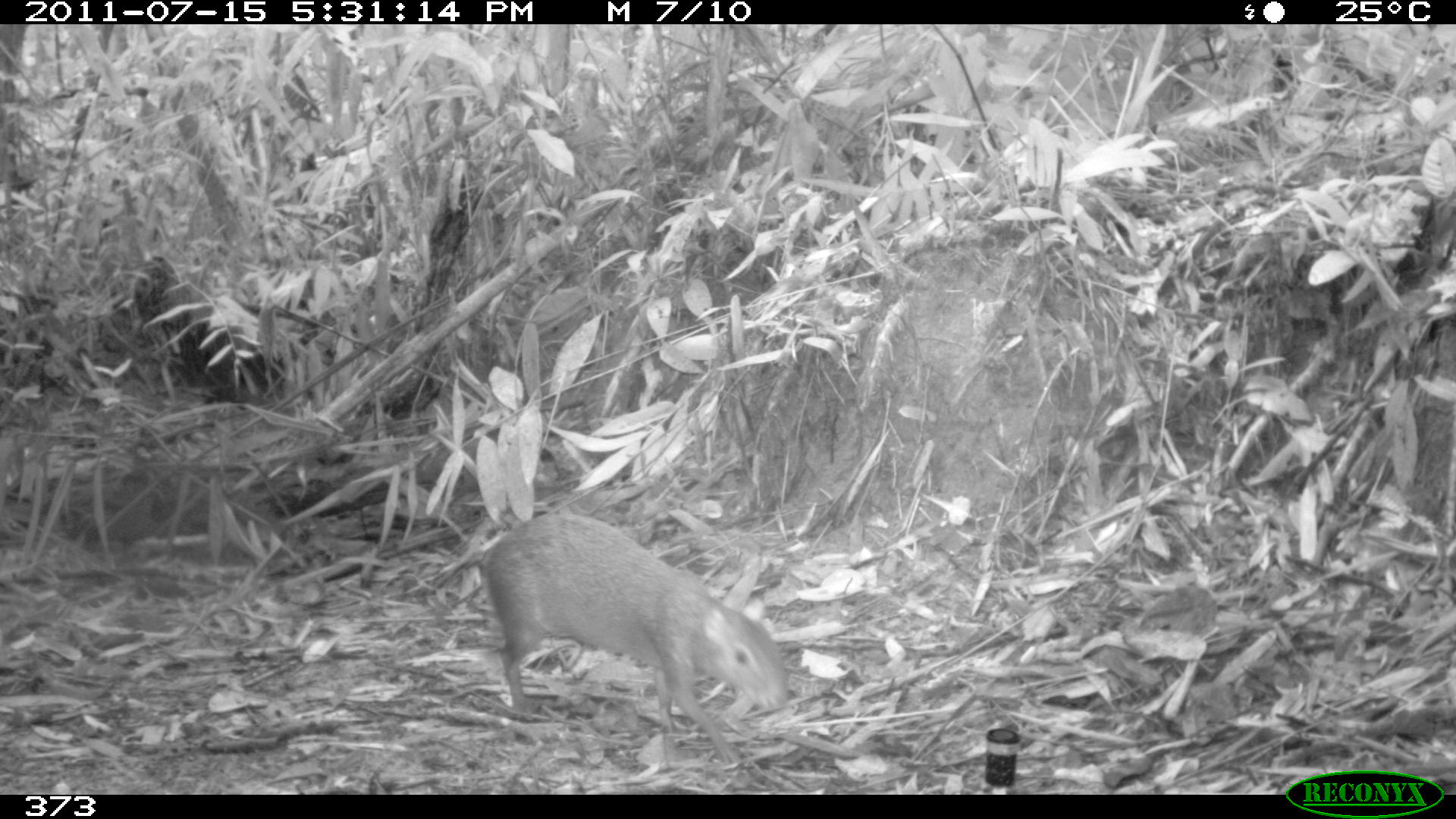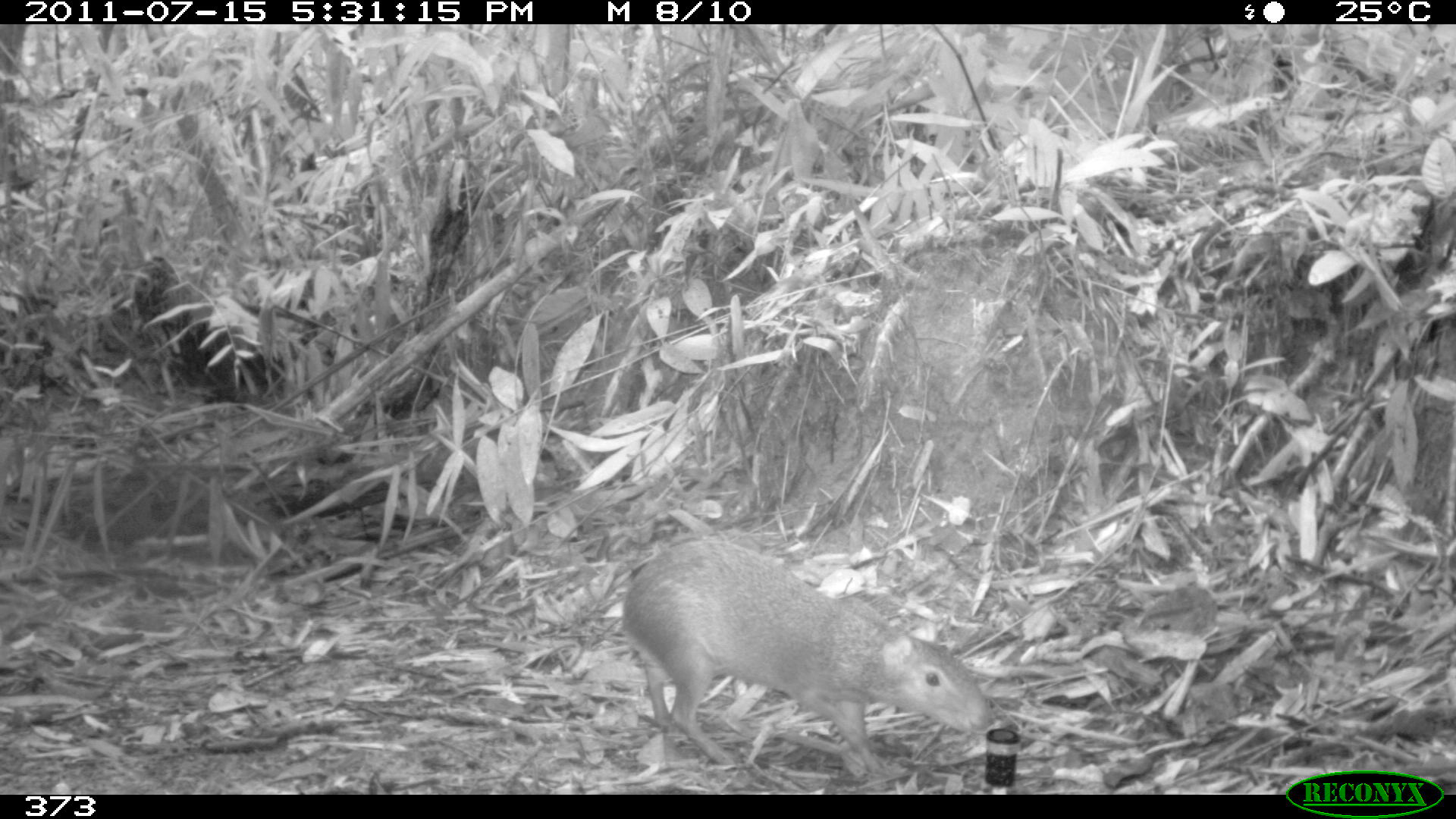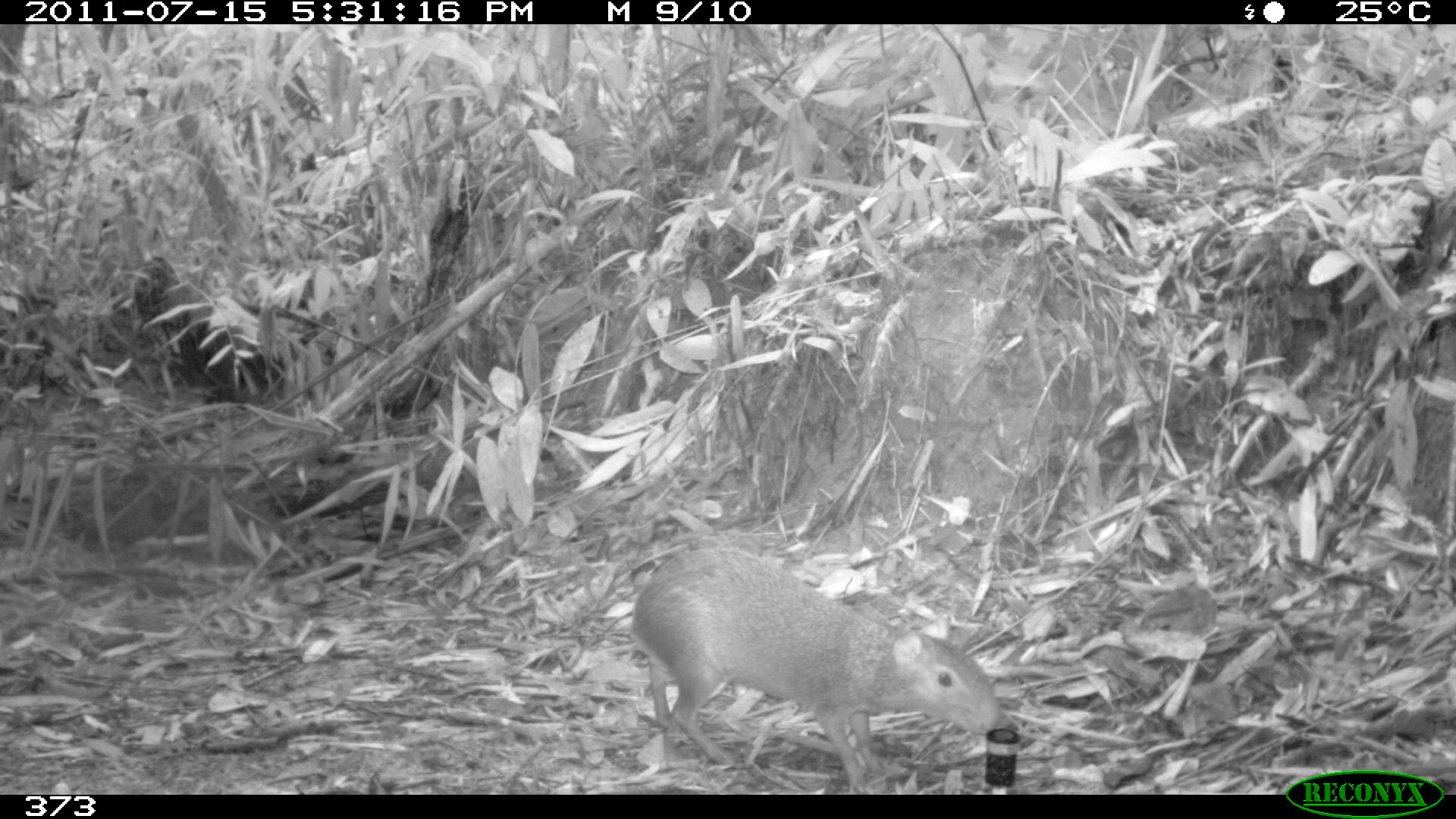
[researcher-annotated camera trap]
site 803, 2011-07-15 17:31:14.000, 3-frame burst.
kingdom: Animalia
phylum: Chordata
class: Mammalia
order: Rodentia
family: Dasyproctidae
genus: Dasyprocta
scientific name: Dasyprocta punctata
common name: central american agouti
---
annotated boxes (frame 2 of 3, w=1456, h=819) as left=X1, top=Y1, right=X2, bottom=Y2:
dasyprocta punctata: left=621, top=538, right=991, bottom=772